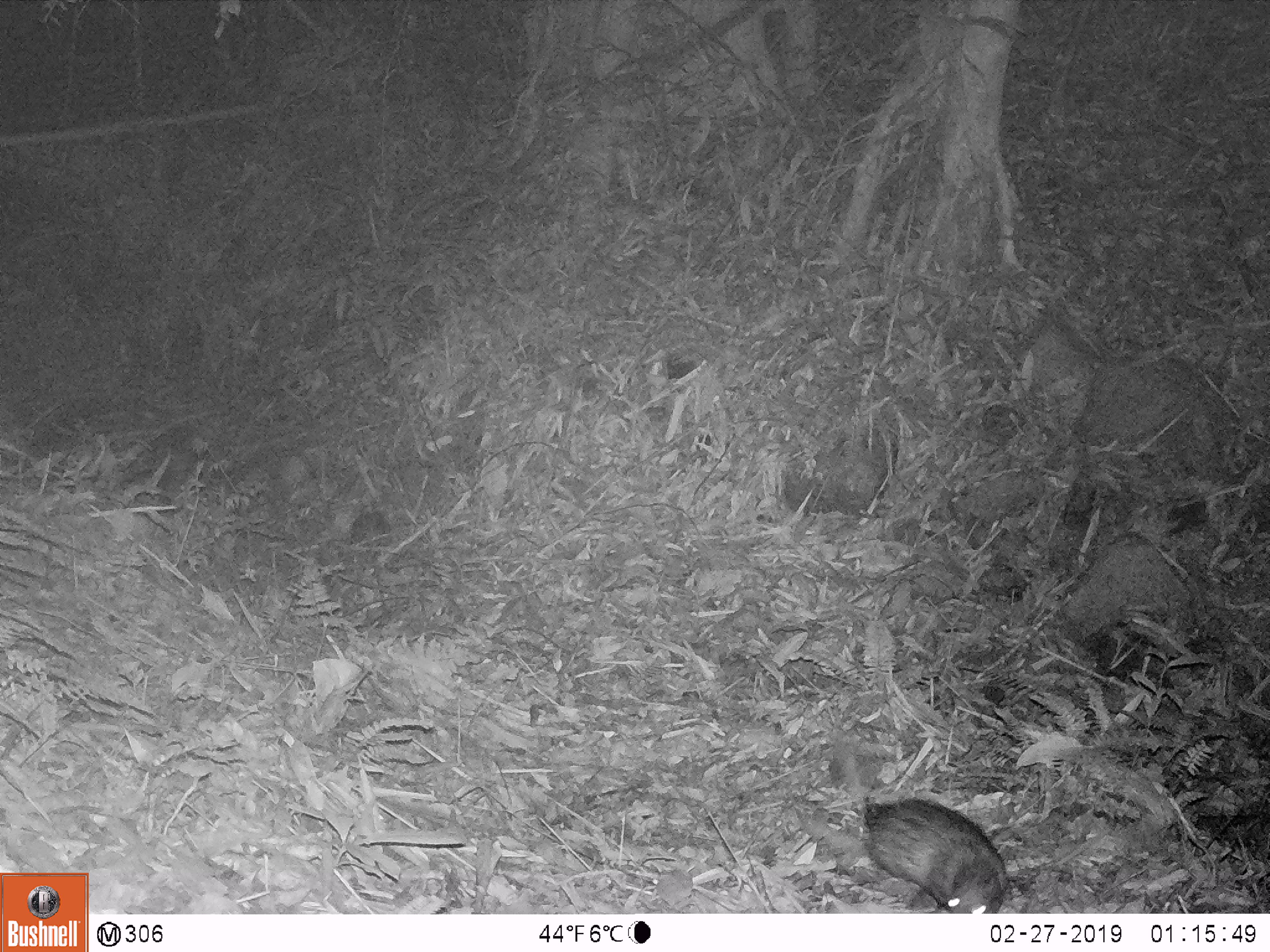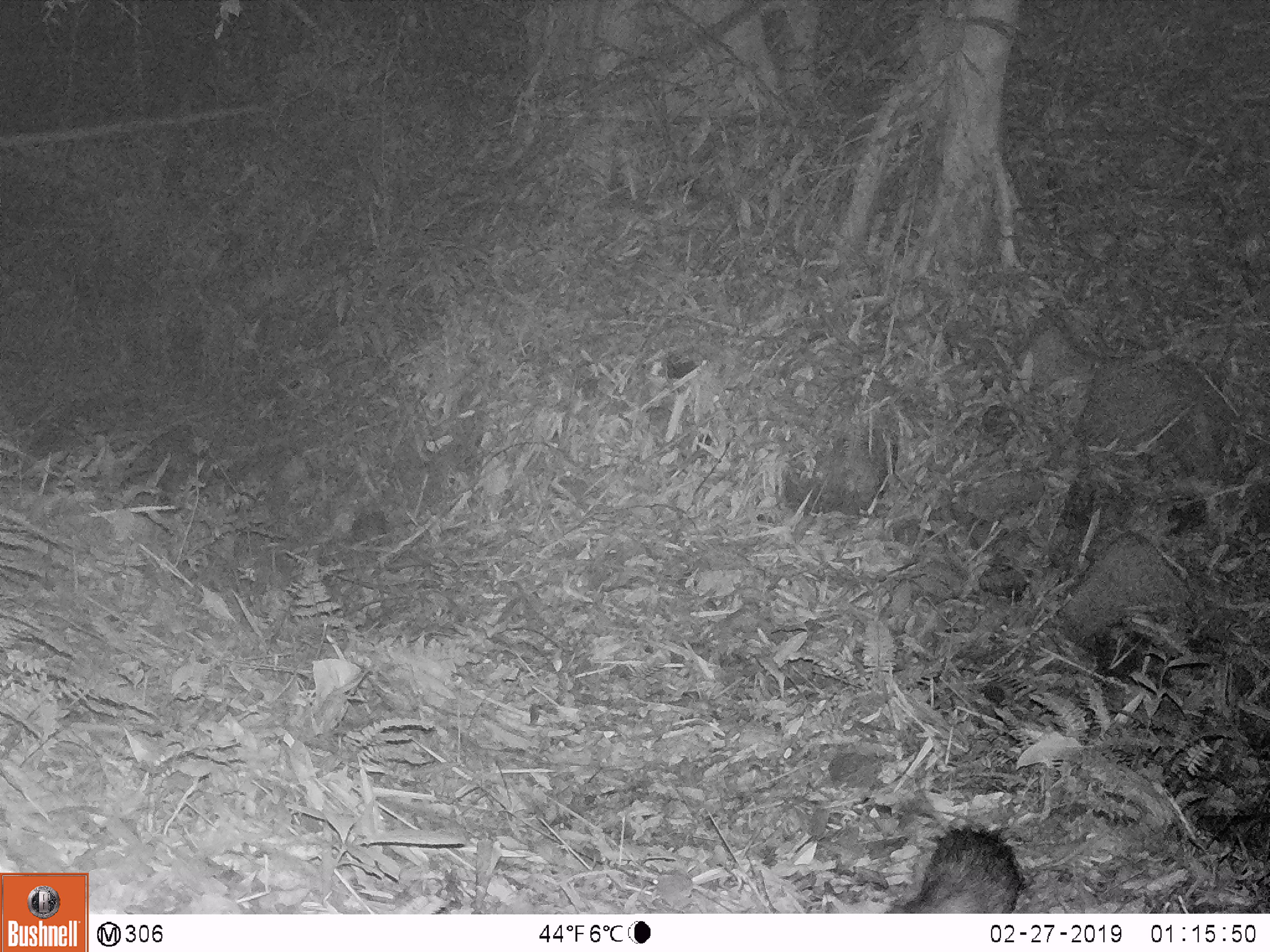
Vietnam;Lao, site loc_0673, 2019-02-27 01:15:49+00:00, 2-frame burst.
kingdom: Animalia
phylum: Chordata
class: Mammalia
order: Rodentia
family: Hystricidae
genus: Atherurus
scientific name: Atherurus macrourus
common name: asiatic brush-tailed porcupine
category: asiatic brush tailed porcupine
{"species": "asiatic brush tailed porcupine (asiatic brush-tailed porcupine) (Atherurus macrourus)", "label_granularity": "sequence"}